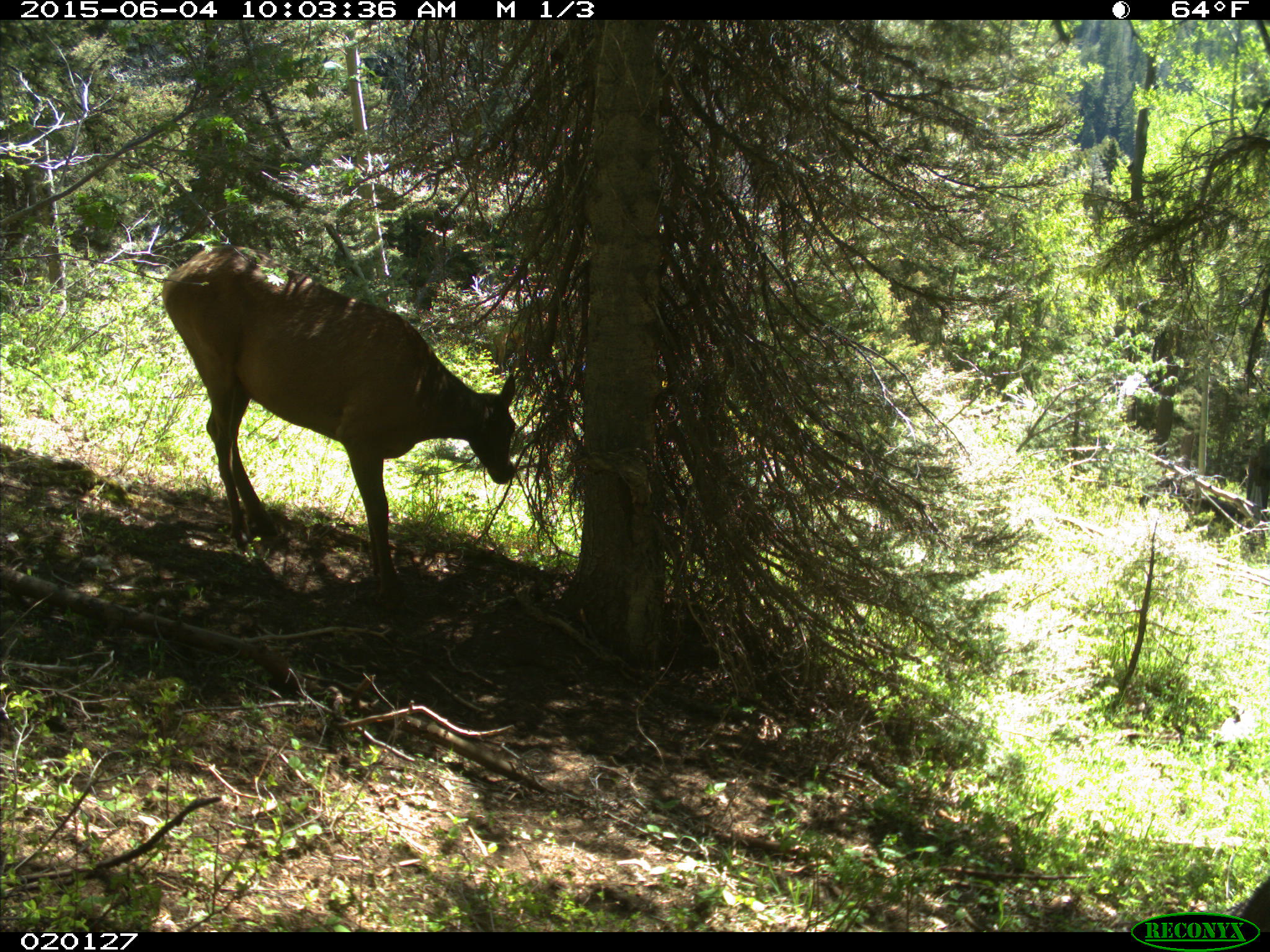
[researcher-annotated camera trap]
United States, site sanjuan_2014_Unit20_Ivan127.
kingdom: Animalia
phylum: Chordata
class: Mammalia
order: Artiodactyla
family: Cervidae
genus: Cervus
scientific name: Cervus elaphus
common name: red deer